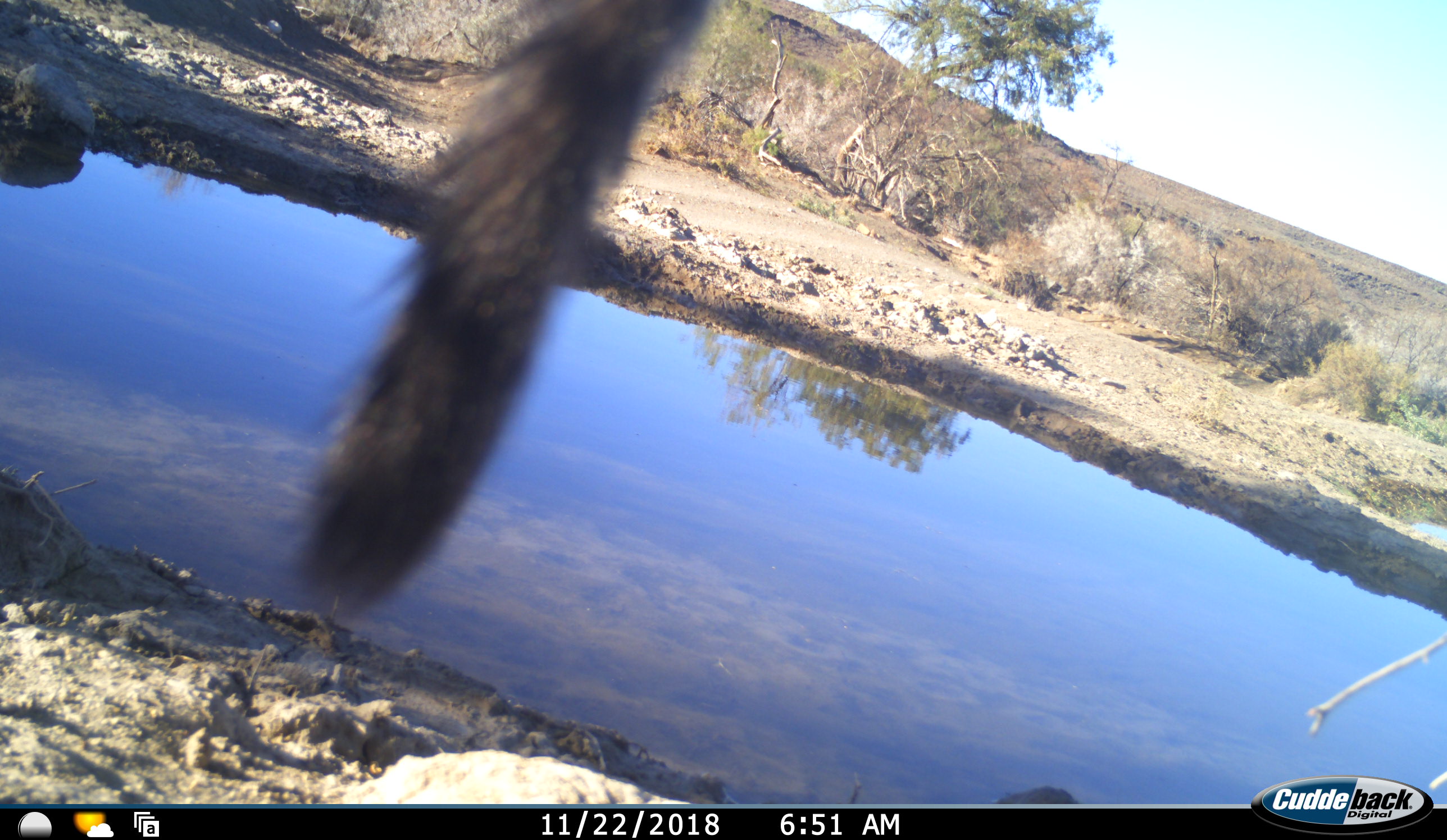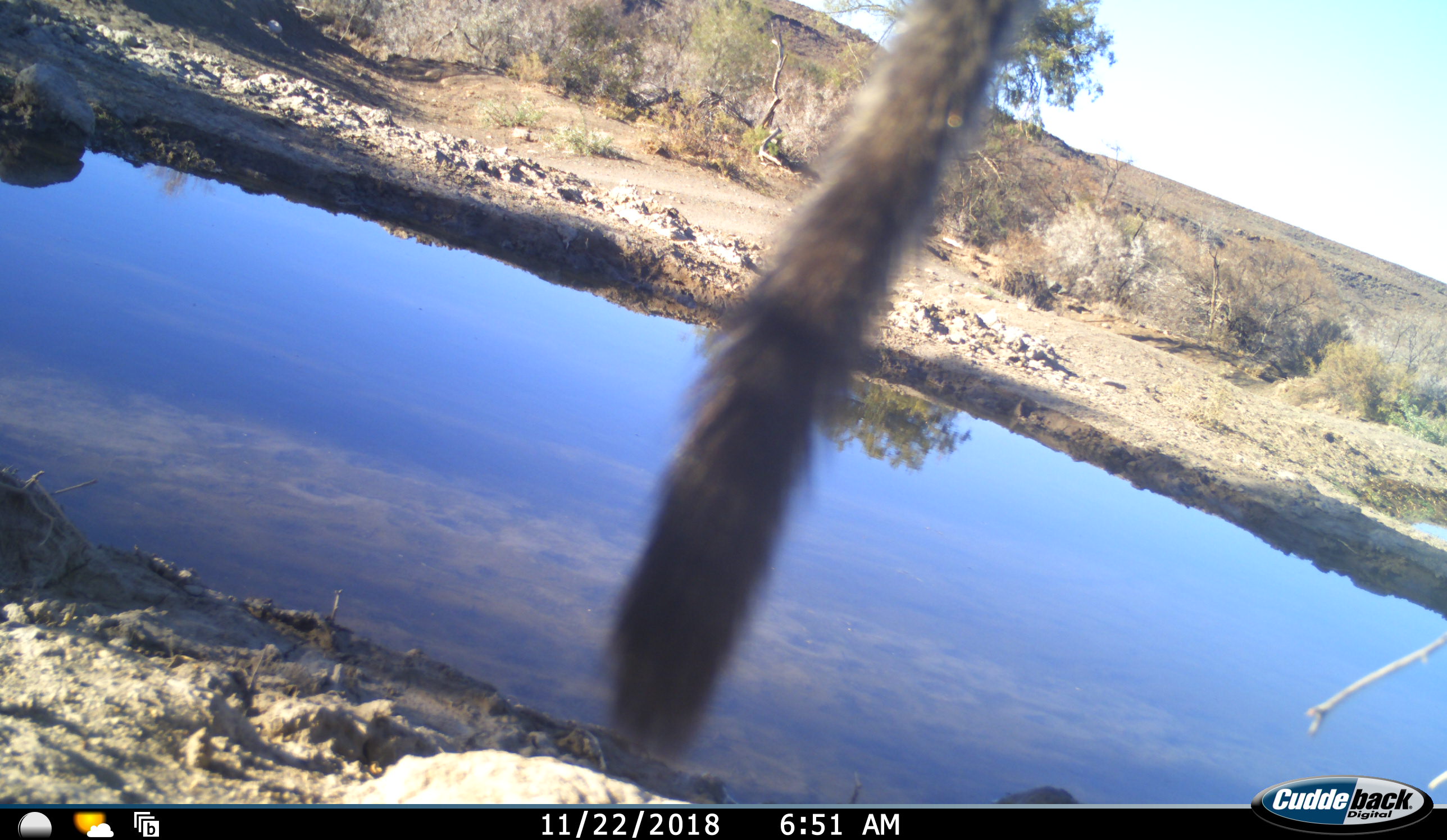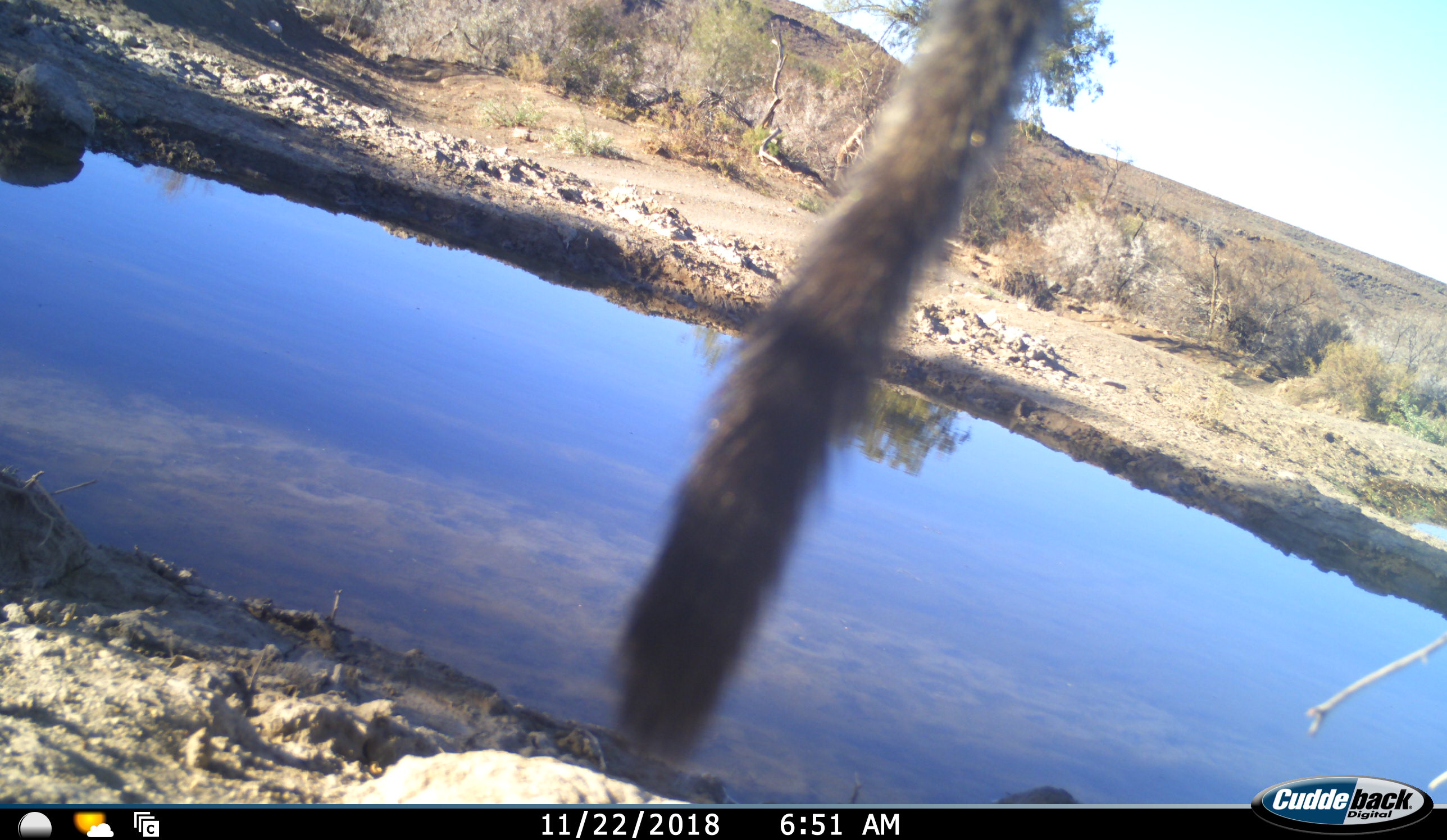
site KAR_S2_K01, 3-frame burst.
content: unidentified animal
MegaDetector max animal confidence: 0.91